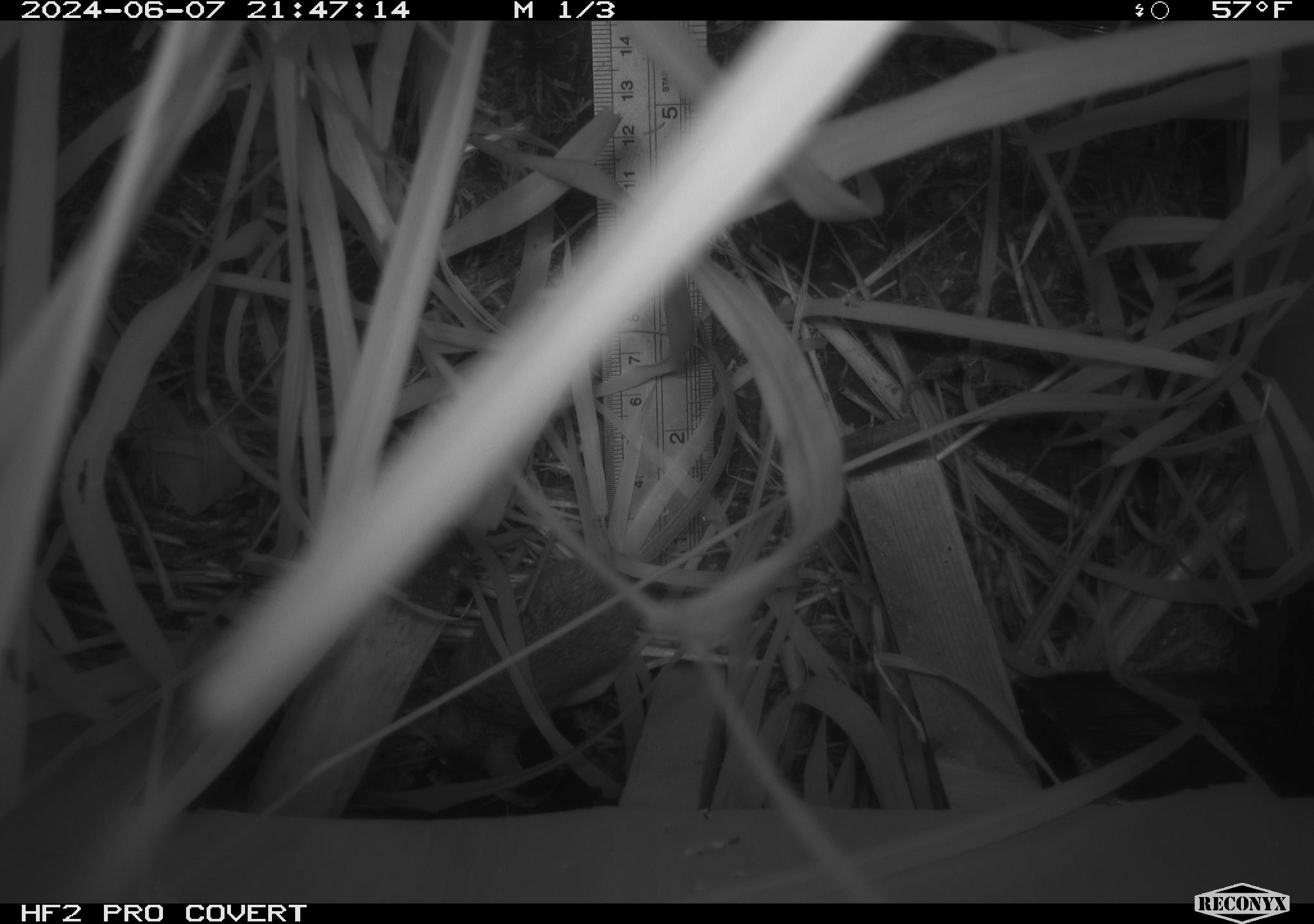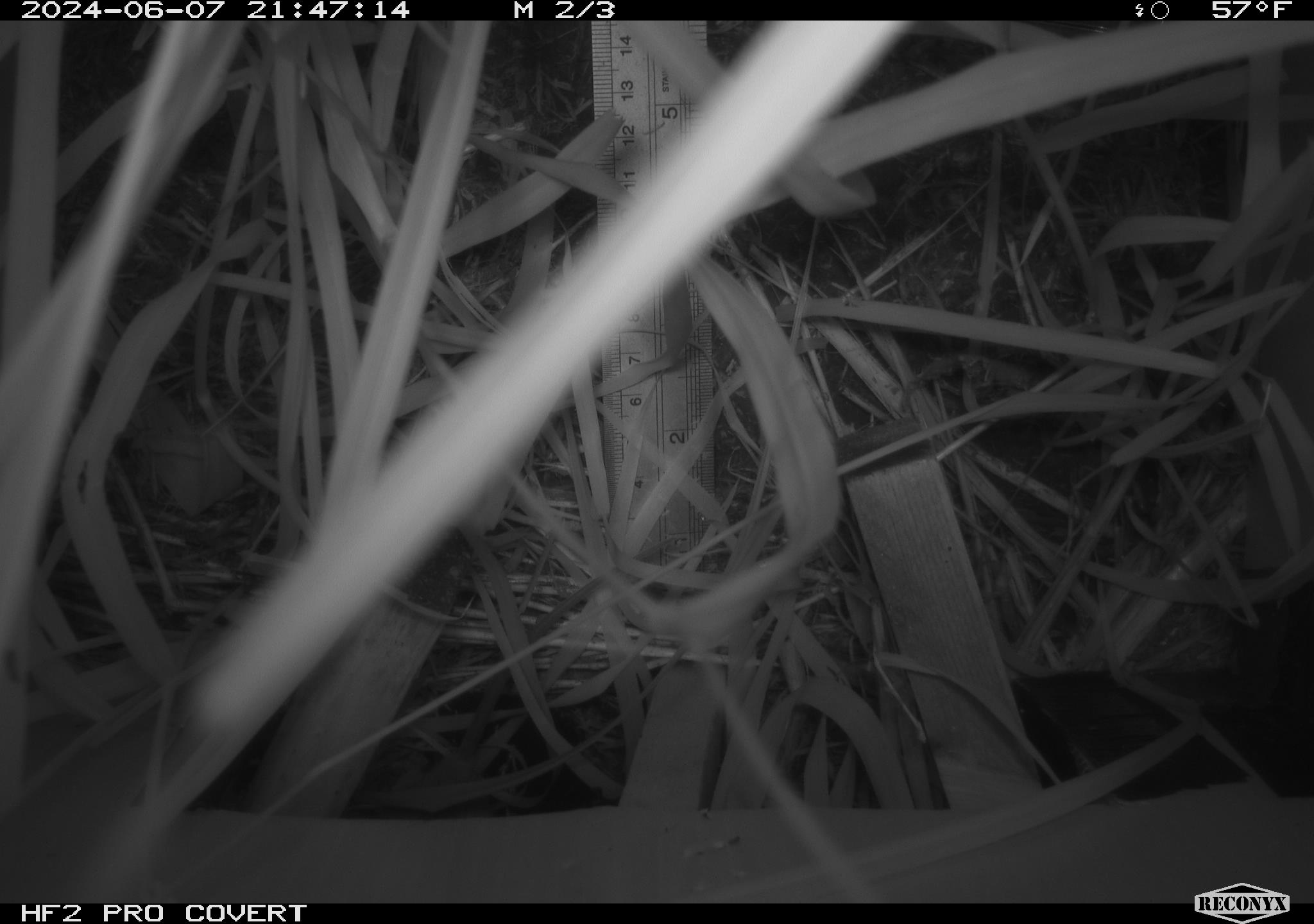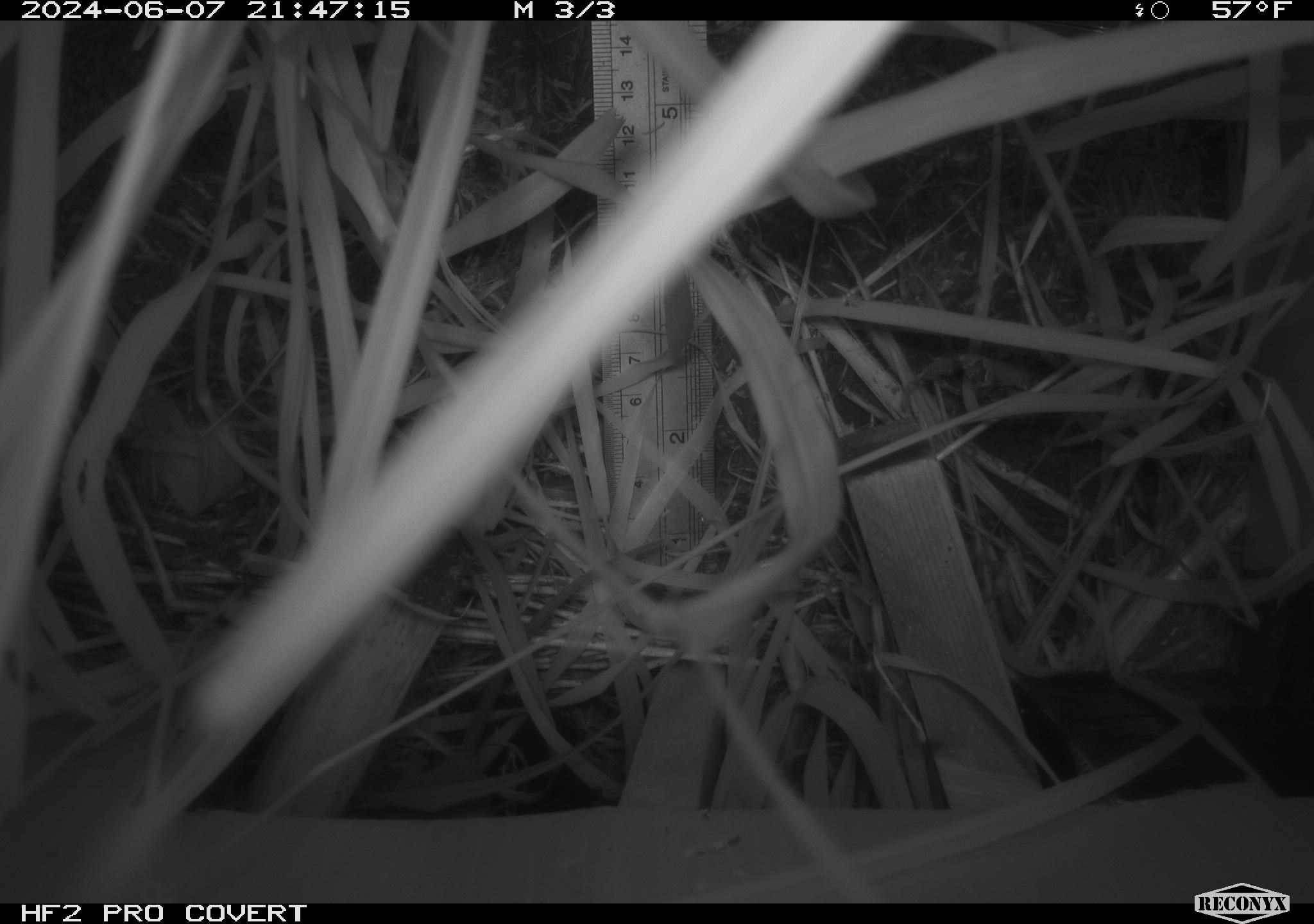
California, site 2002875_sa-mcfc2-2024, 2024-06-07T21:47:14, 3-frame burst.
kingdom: Animalia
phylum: Chordata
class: Mammalia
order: Rodentia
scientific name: Rodentia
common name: rodent